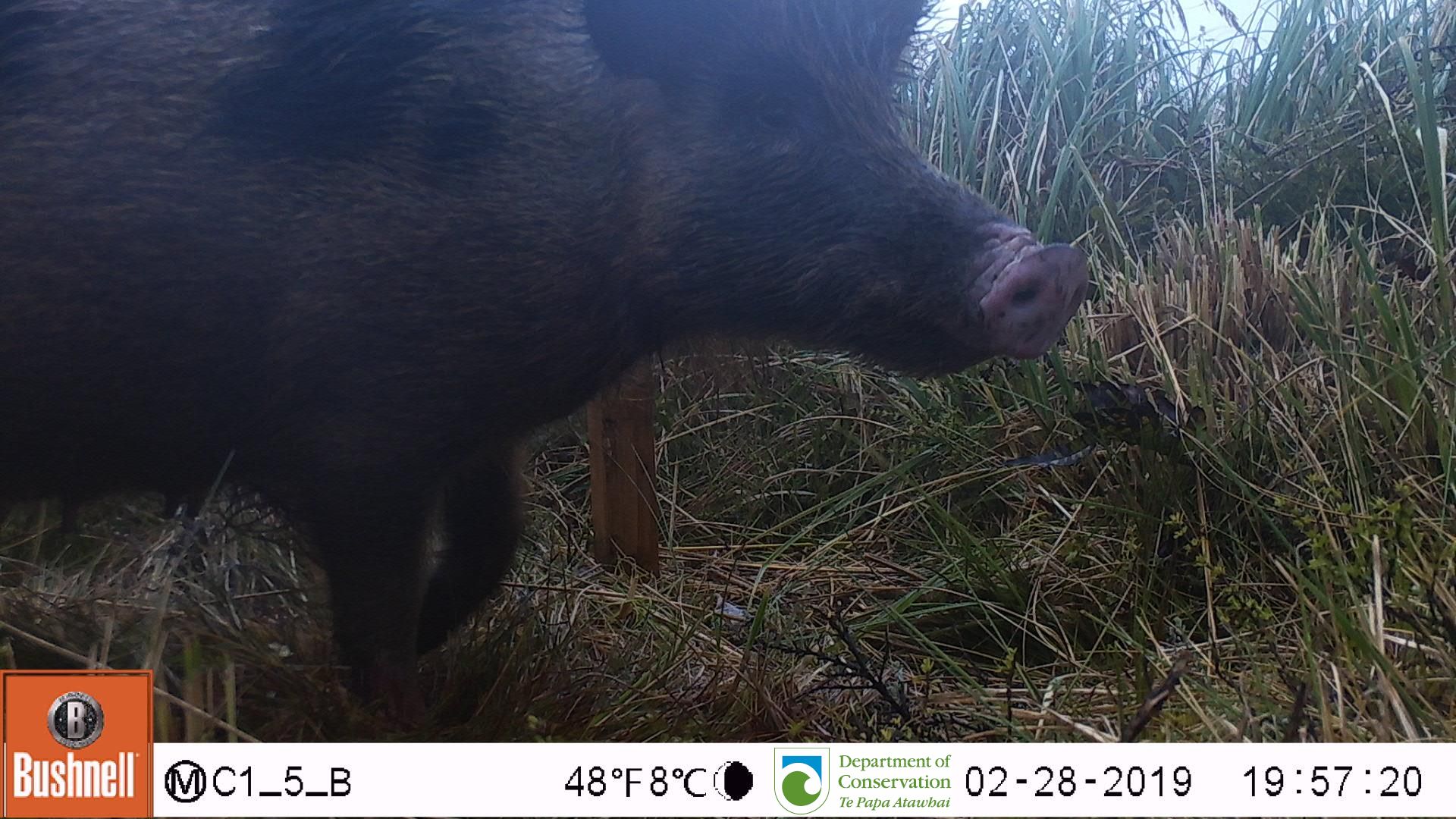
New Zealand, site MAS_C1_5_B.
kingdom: Animalia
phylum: Chordata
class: Mammalia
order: Artiodactyla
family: Suidae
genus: Sus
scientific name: Sus scrofa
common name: pig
Pig (Sus scrofa).